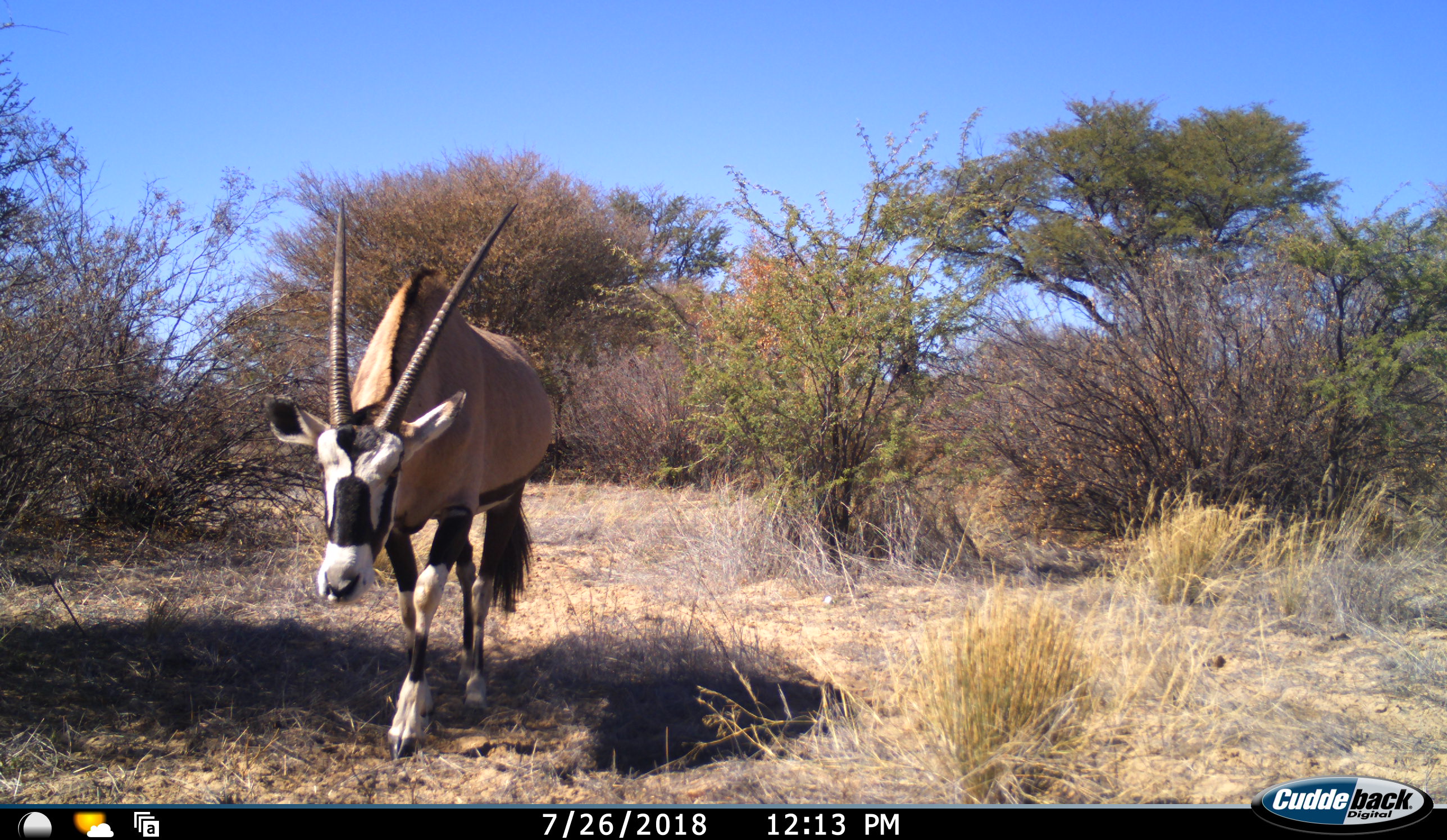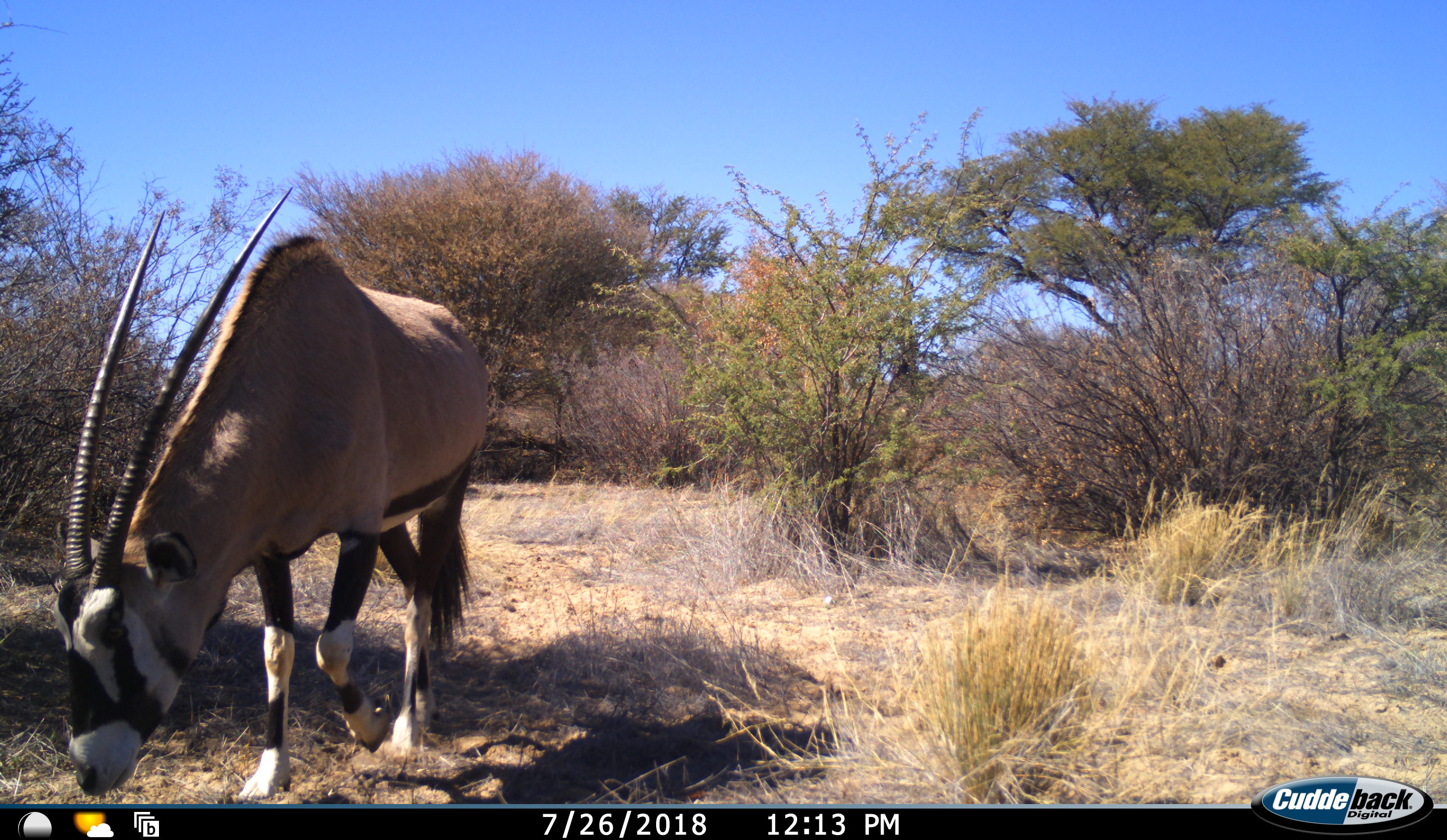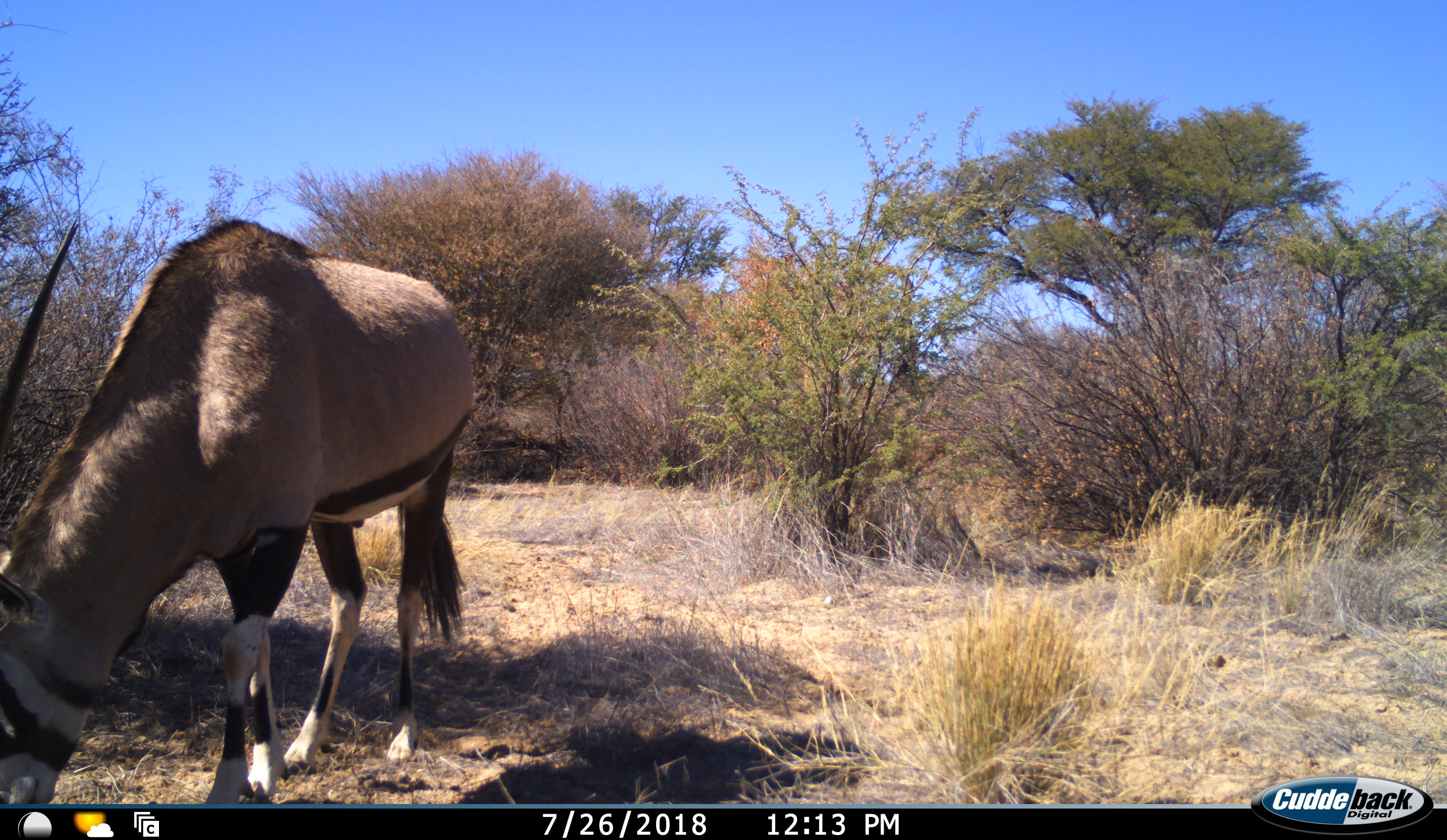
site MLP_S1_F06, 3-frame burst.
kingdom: Animalia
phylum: Chordata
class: Mammalia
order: Artiodactyla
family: Bovidae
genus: Oryx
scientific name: Oryx gazella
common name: gemsbok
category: oryx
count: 1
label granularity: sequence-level